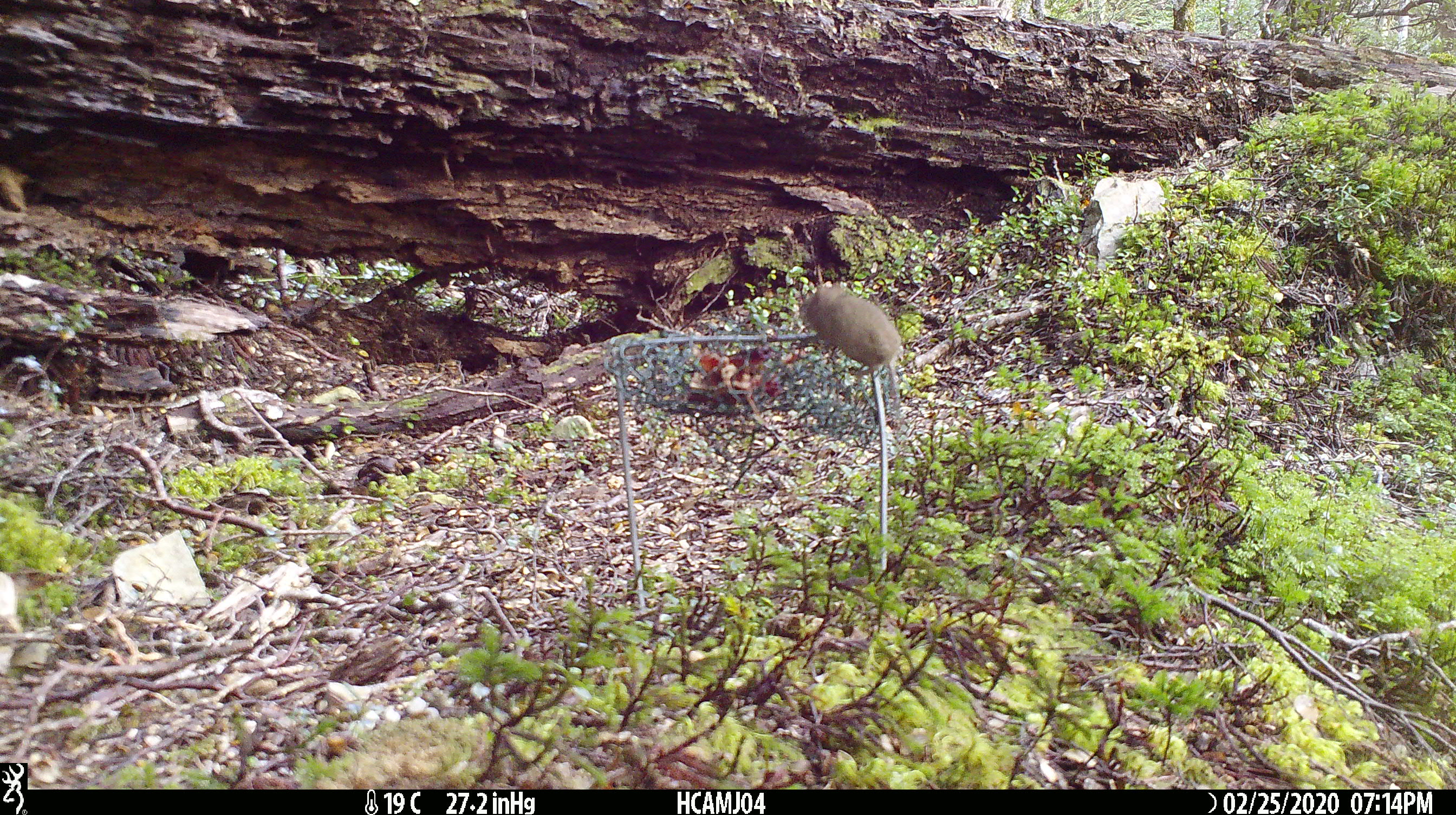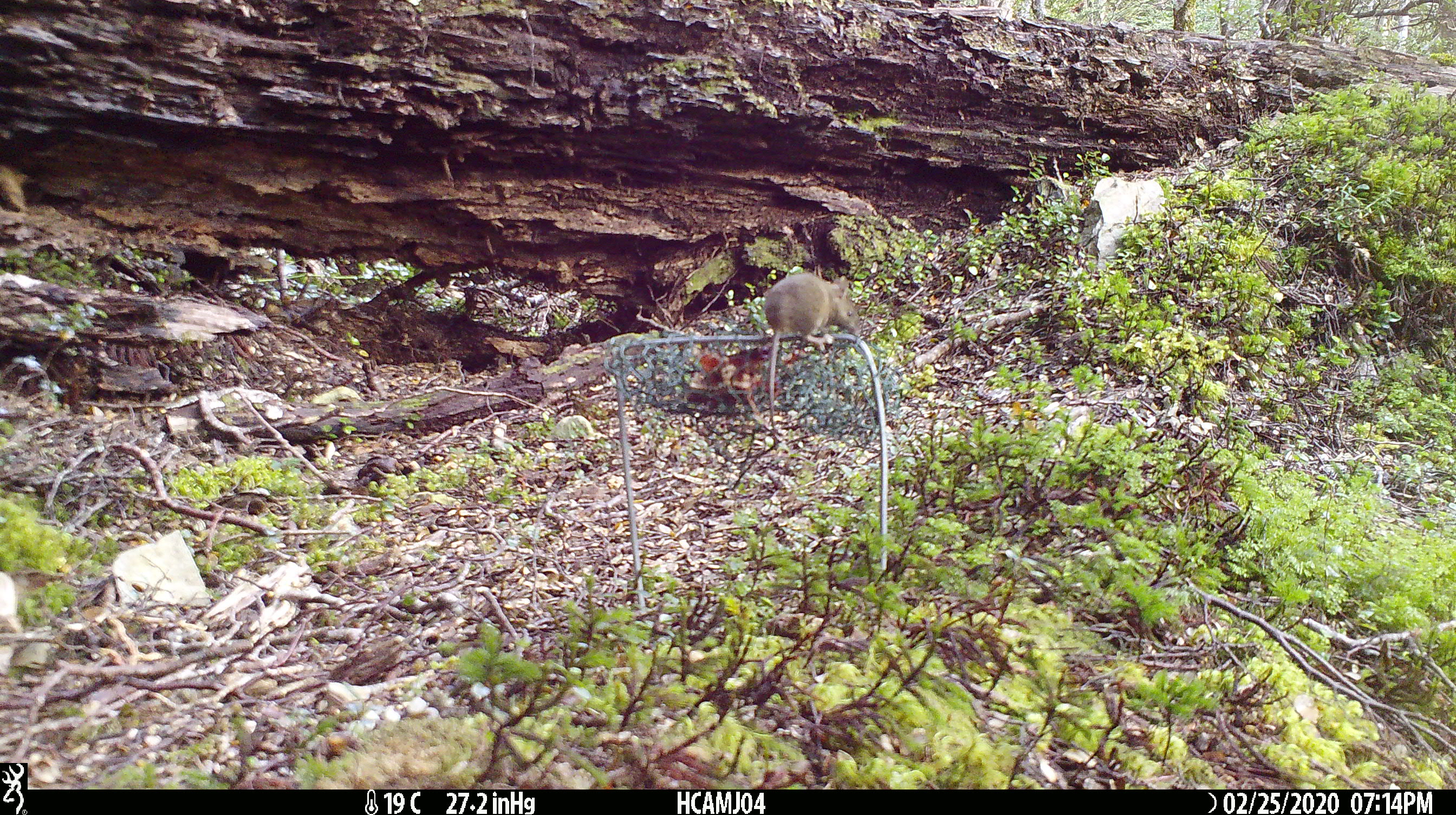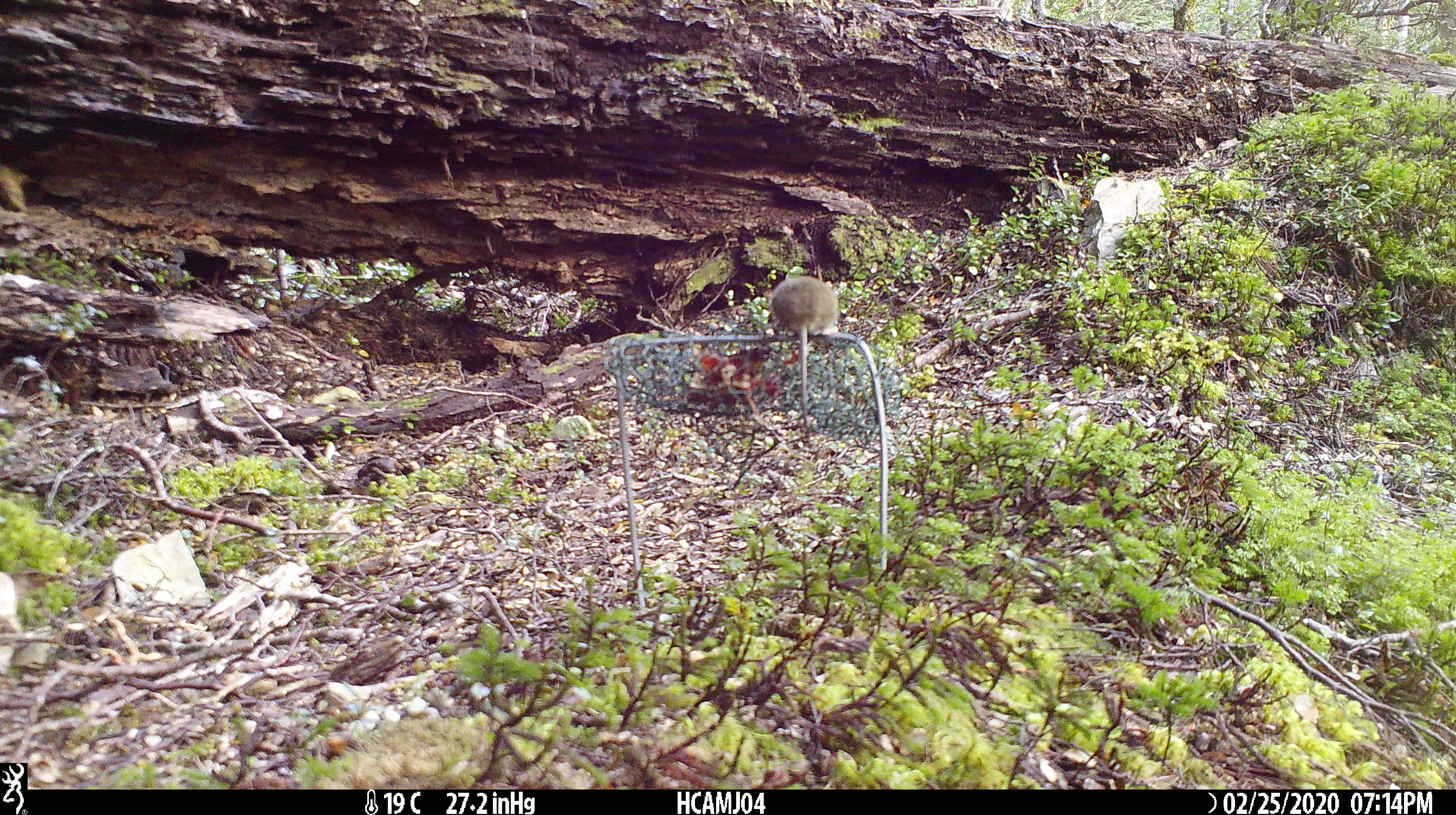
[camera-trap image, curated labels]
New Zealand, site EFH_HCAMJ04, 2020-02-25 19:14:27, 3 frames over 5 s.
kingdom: Animalia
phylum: Chordata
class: Mammalia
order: Rodentia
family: Muridae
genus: Mus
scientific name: Mus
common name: mouse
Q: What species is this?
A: Mouse (Mus).